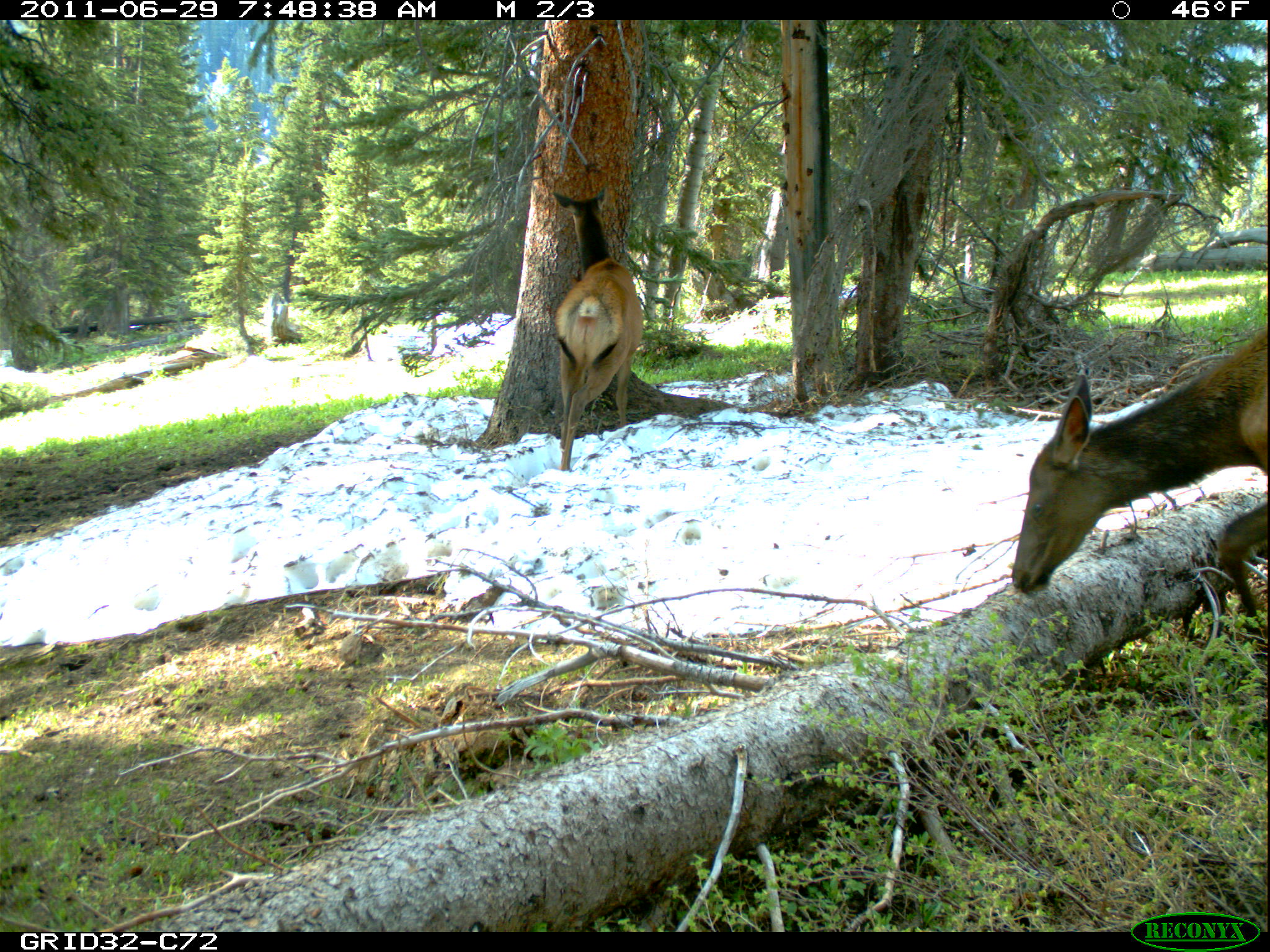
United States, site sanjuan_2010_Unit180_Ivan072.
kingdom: Animalia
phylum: Chordata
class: Mammalia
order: Artiodactyla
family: Cervidae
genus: Cervus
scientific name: Cervus elaphus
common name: red deer